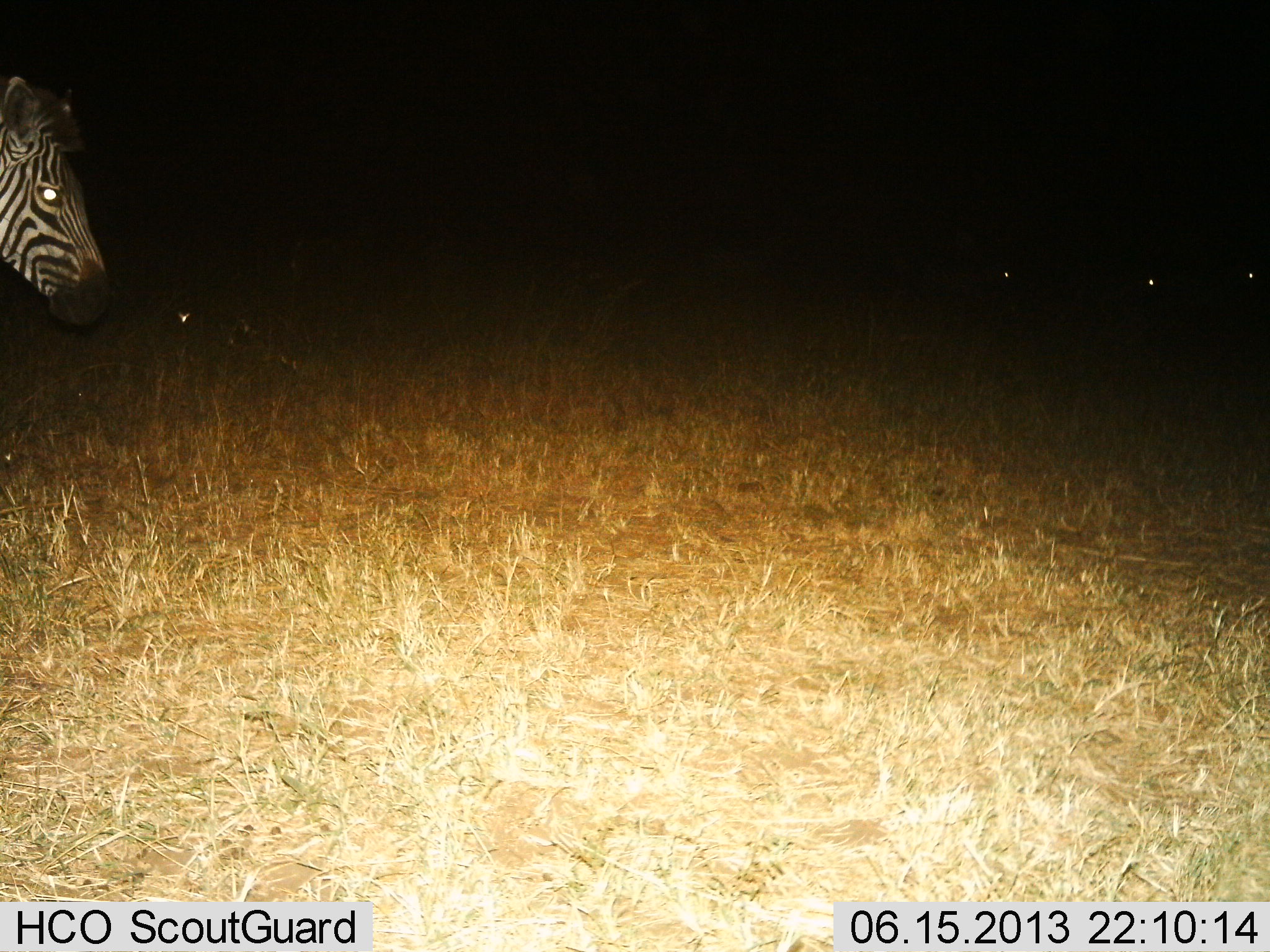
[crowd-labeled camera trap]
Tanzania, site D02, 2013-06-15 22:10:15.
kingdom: Animalia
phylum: Chordata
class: Mammalia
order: Perissodactyla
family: Equidae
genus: Equus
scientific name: Equus quagga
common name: plains zebra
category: zebra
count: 1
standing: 72%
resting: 0%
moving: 25%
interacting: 3%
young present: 0%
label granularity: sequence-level